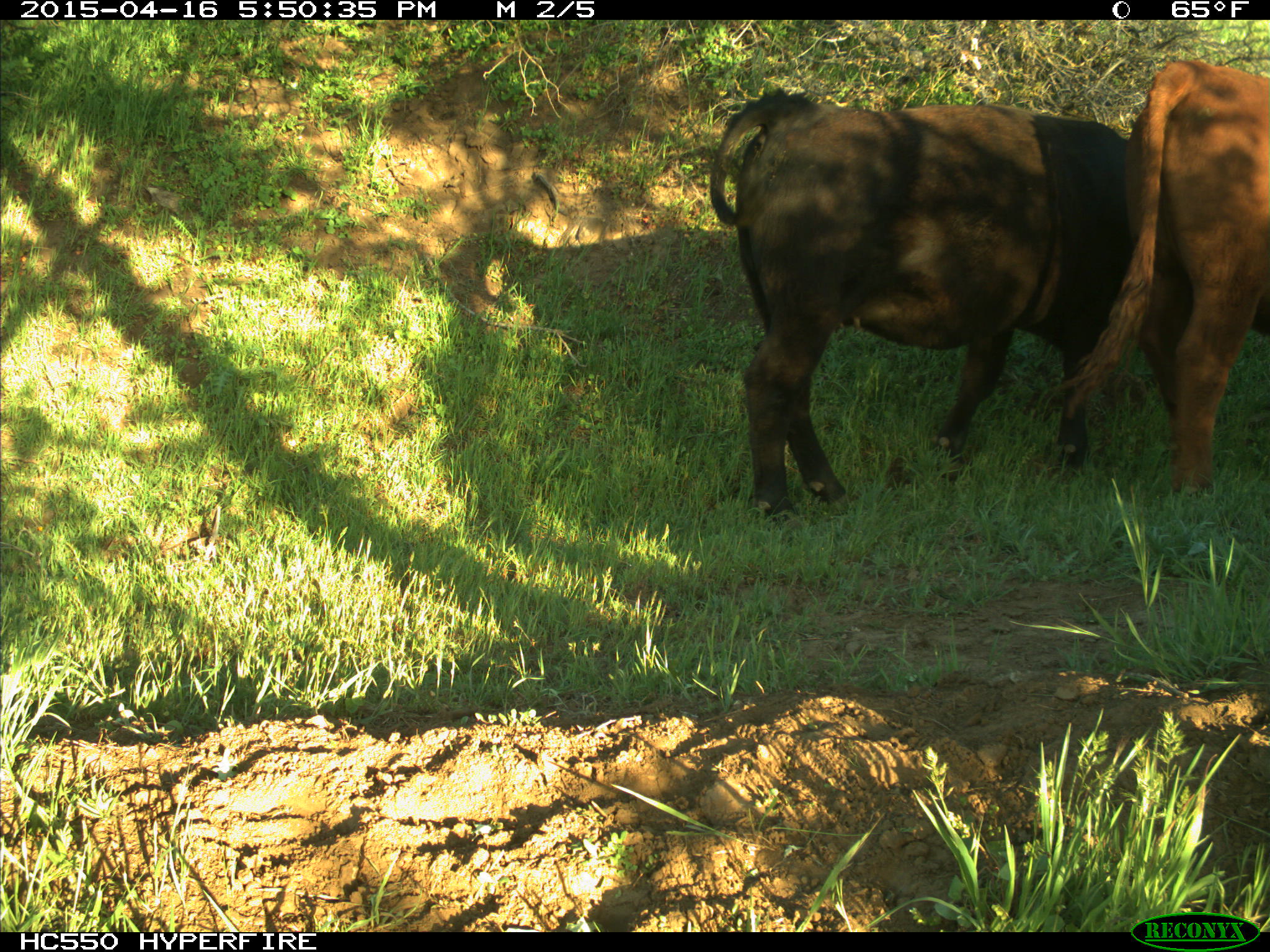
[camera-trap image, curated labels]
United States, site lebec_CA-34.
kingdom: Animalia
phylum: Chordata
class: Mammalia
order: Artiodactyla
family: Bovidae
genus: Bos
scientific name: Bos taurus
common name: domestic cow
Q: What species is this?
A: Bos taurus (domestic cow).